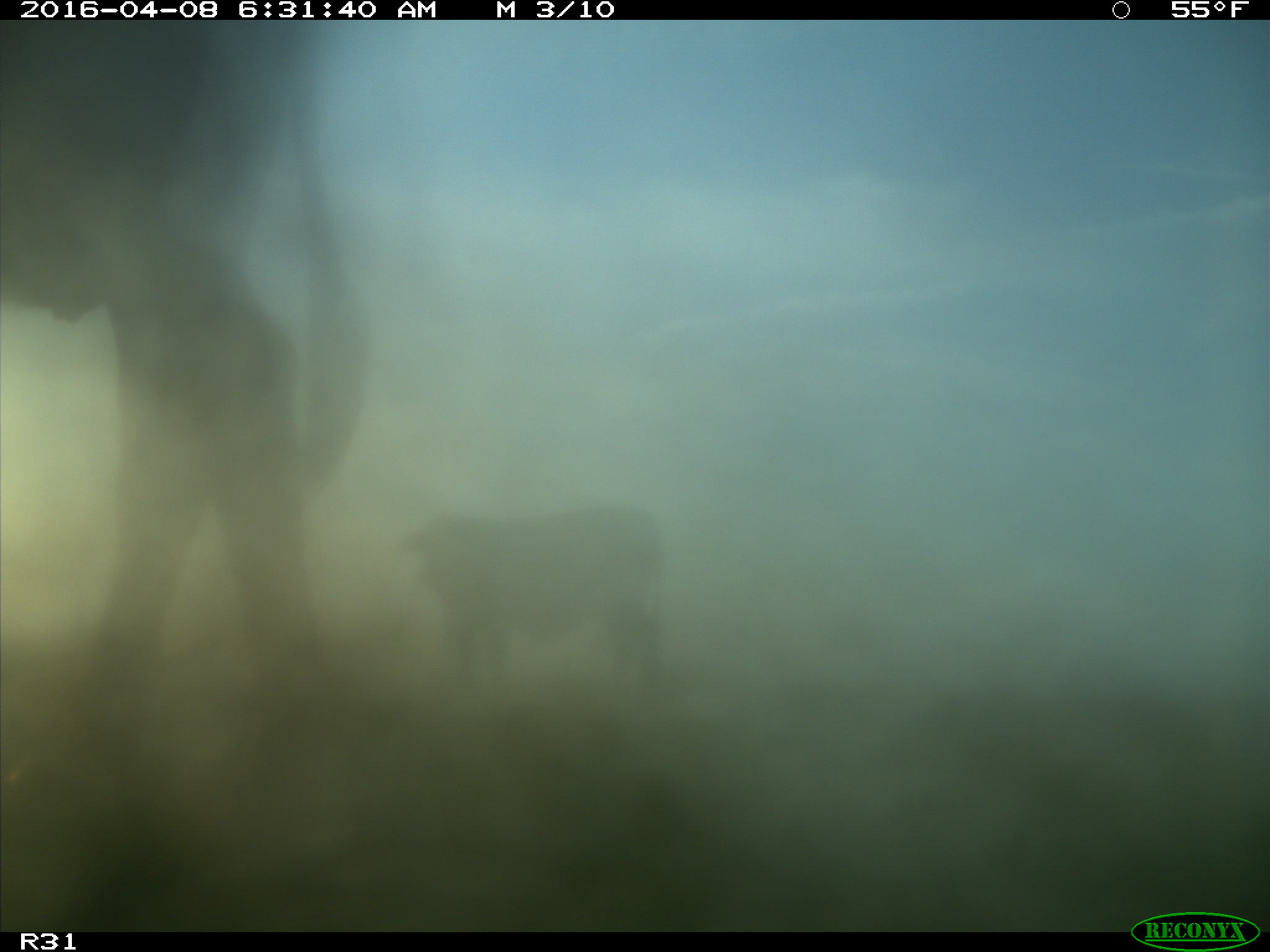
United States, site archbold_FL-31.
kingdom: Animalia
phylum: Chordata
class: Mammalia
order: Artiodactyla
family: Bovidae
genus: Bos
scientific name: Bos taurus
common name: domestic cow